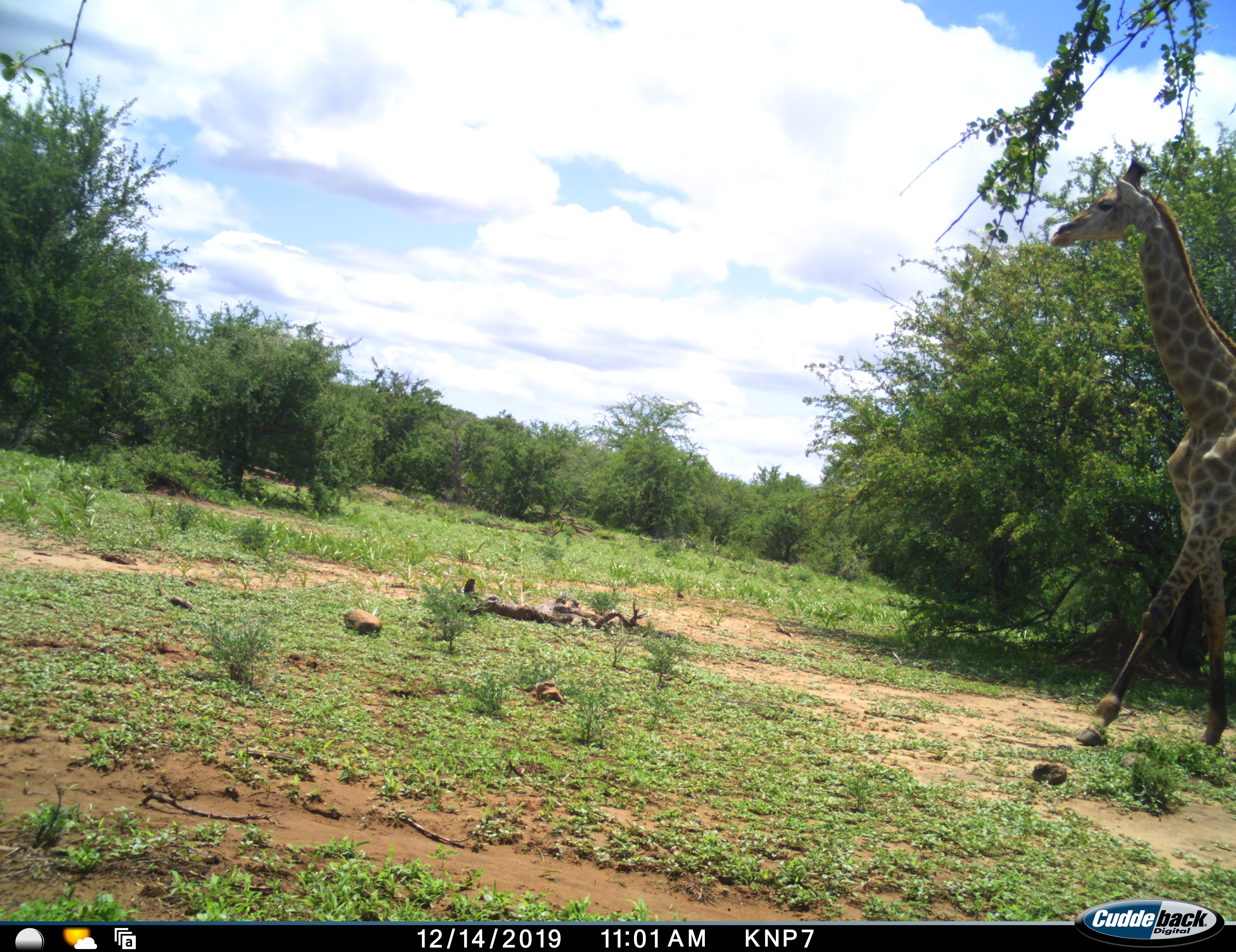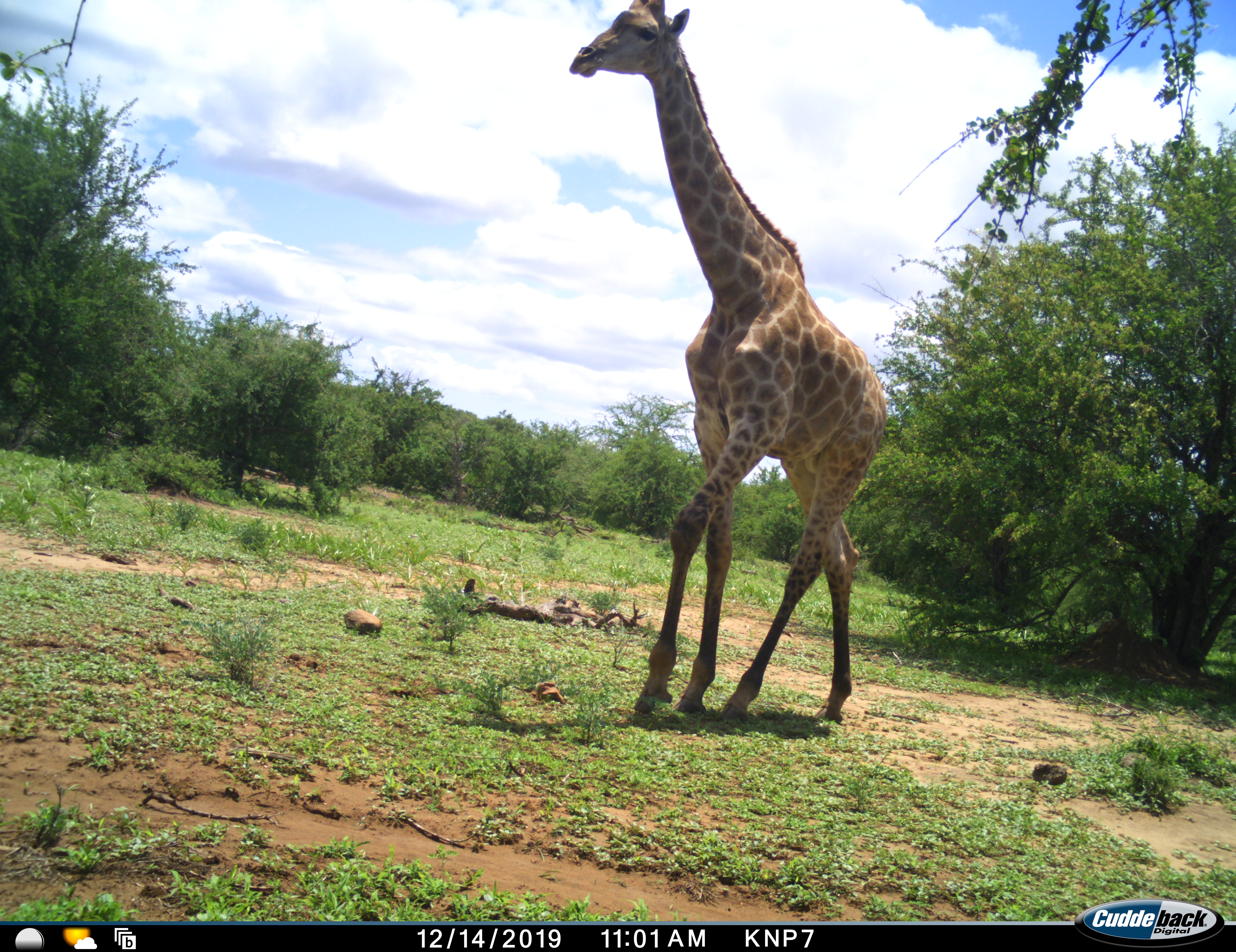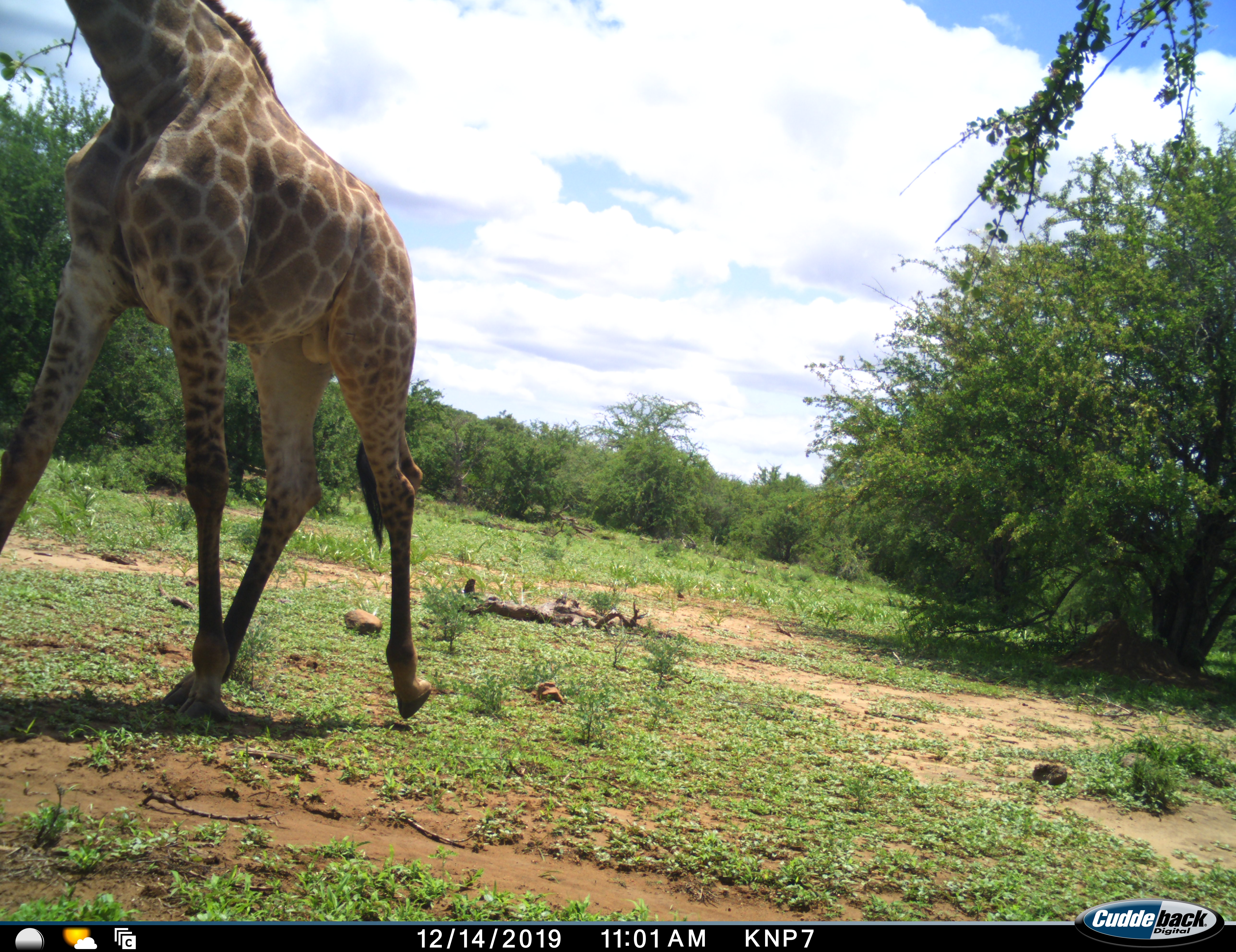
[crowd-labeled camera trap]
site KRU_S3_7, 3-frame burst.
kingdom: Animalia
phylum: Chordata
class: Mammalia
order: Artiodactyla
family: Giraffidae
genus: Giraffa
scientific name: Giraffa camelopardalis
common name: giraffe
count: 1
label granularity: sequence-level